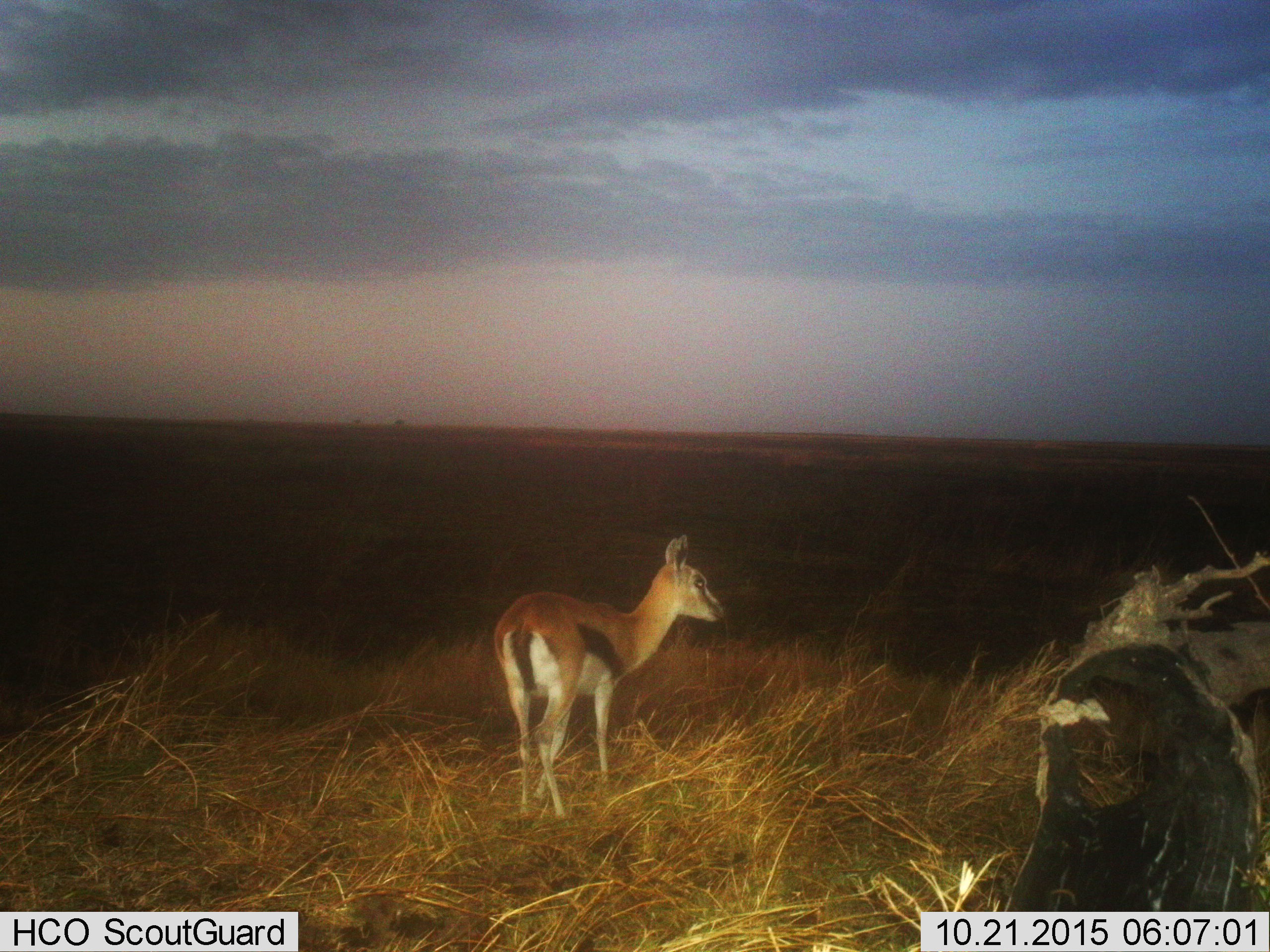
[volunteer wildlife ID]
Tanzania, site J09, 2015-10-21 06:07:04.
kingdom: Animalia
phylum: Chordata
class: Mammalia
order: Artiodactyla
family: Bovidae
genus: Eudorcas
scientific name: Eudorcas thomsonii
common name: thomson's gazelle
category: gazellethomsons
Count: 1.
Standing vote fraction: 86%.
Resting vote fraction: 0%.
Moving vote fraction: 14%.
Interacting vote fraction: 0%.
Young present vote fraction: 14%.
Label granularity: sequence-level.